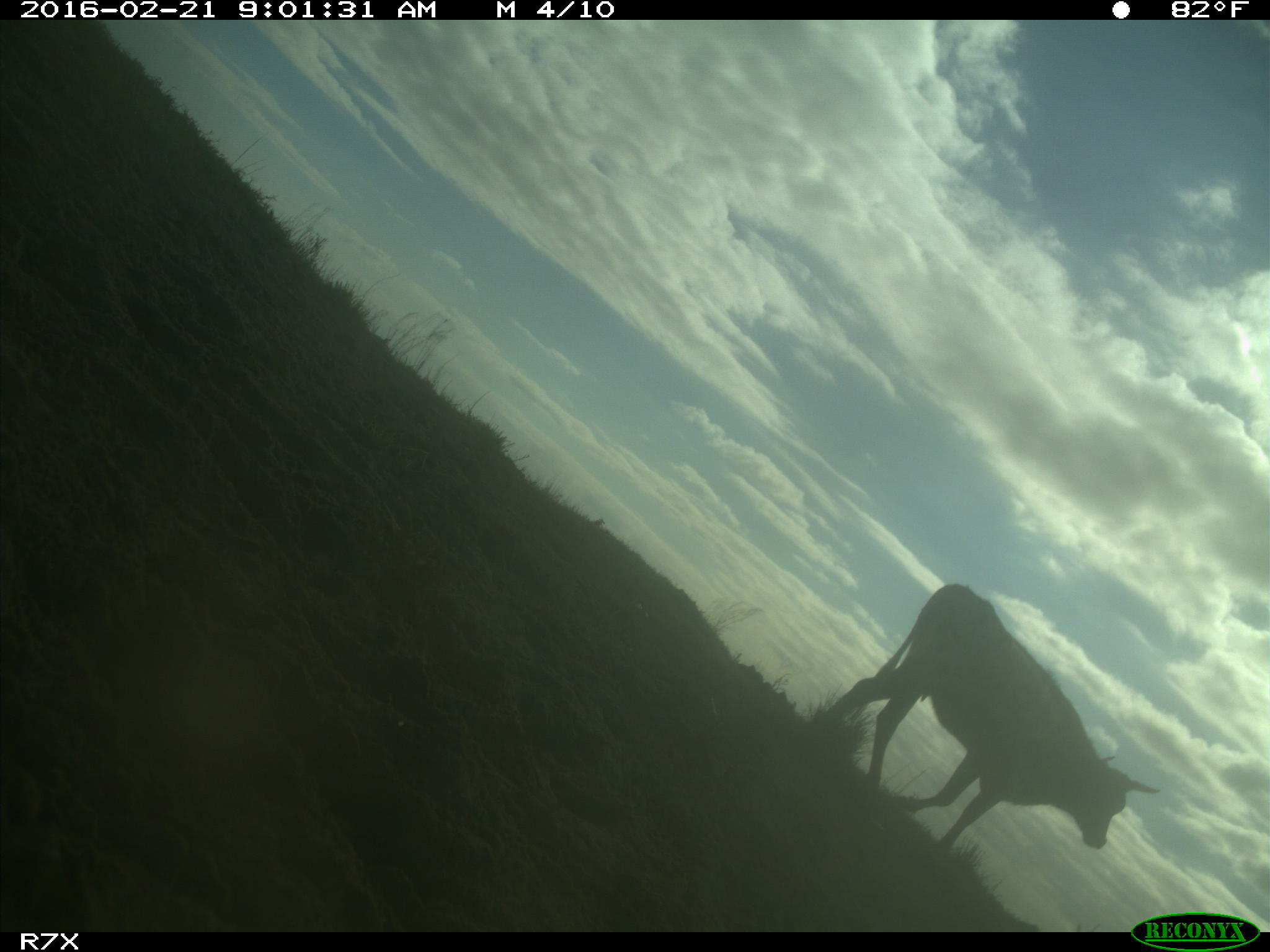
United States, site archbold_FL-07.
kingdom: Animalia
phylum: Chordata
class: Mammalia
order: Artiodactyla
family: Bovidae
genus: Bos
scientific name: Bos taurus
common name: domestic cow